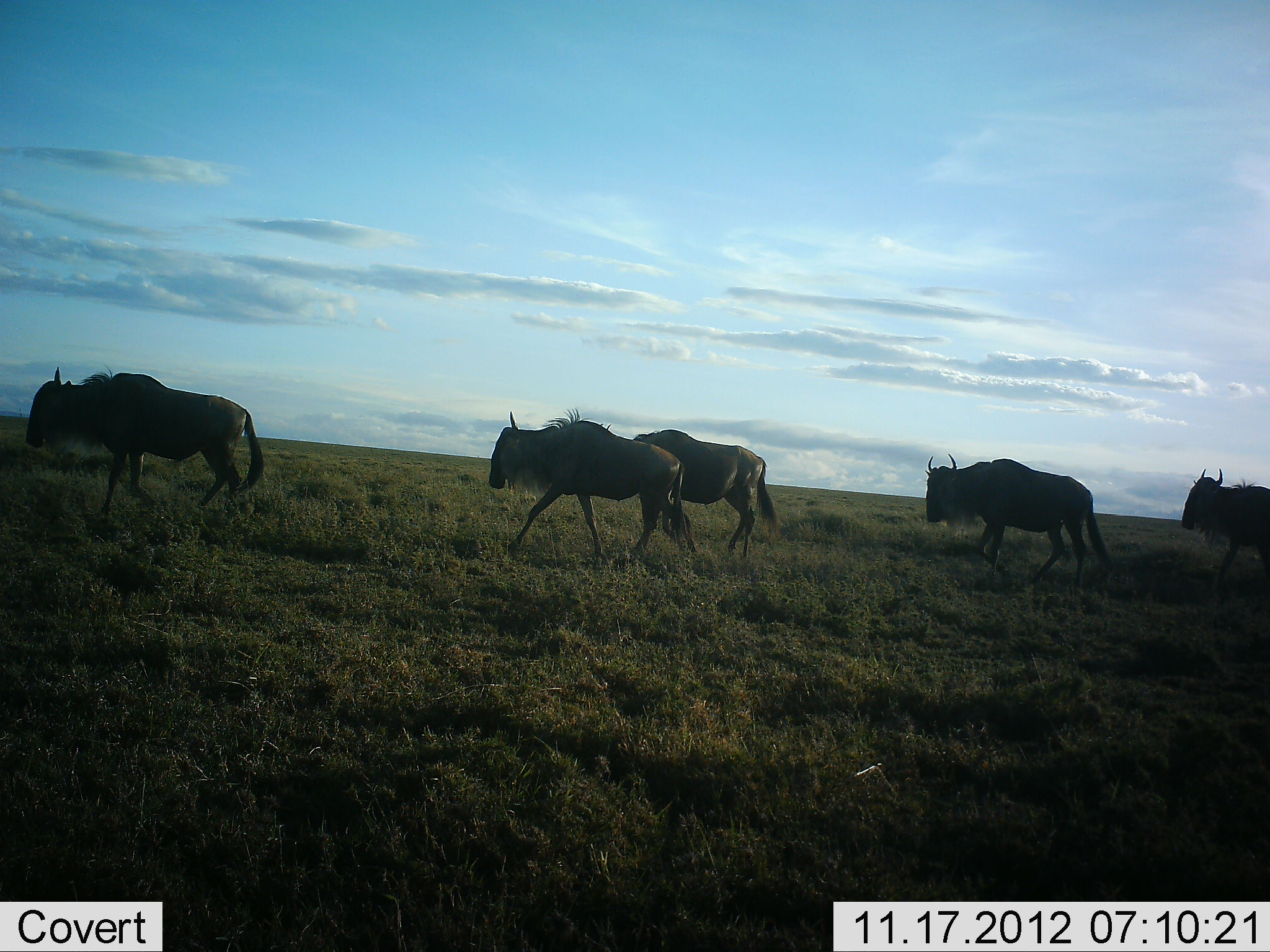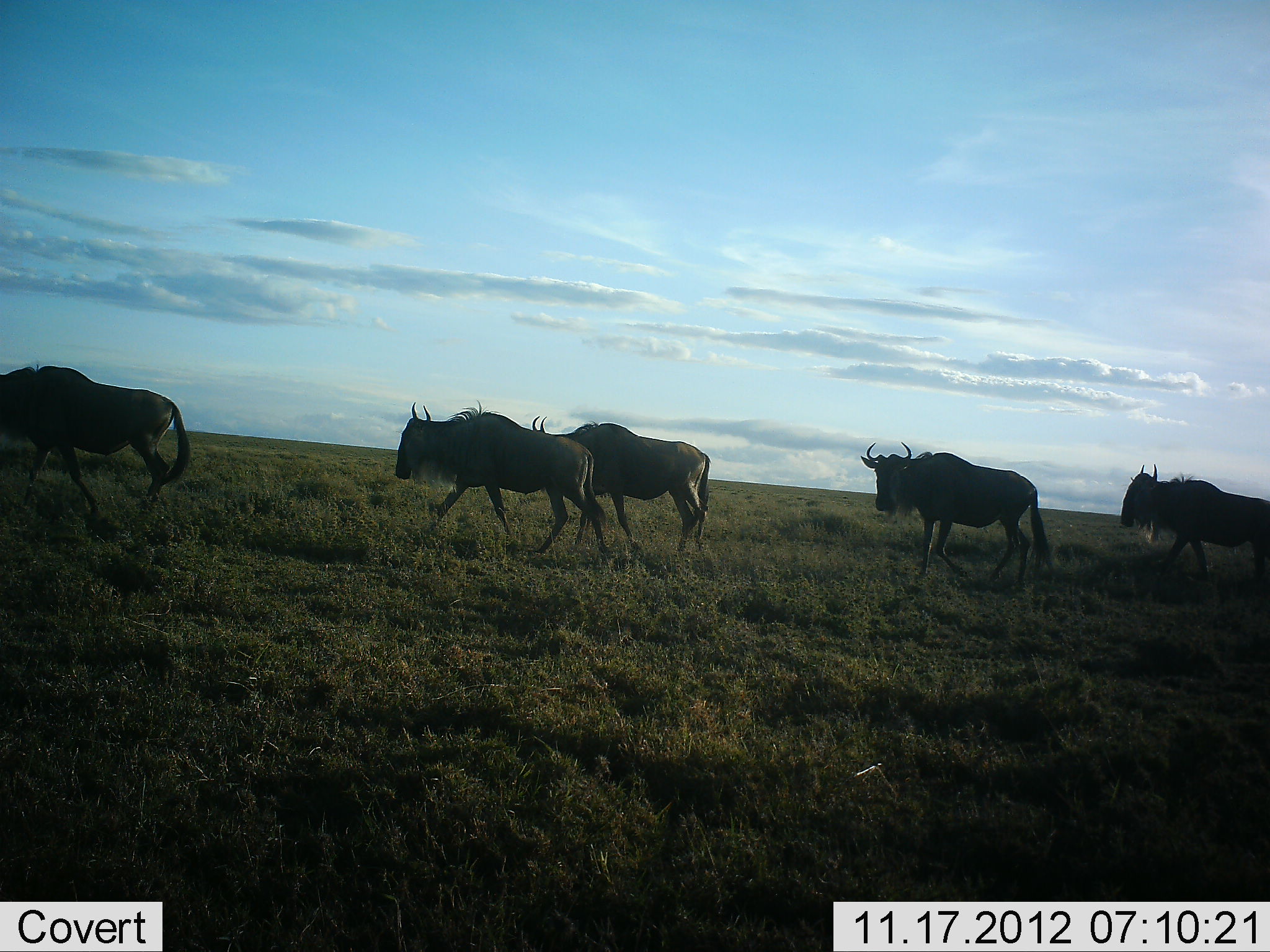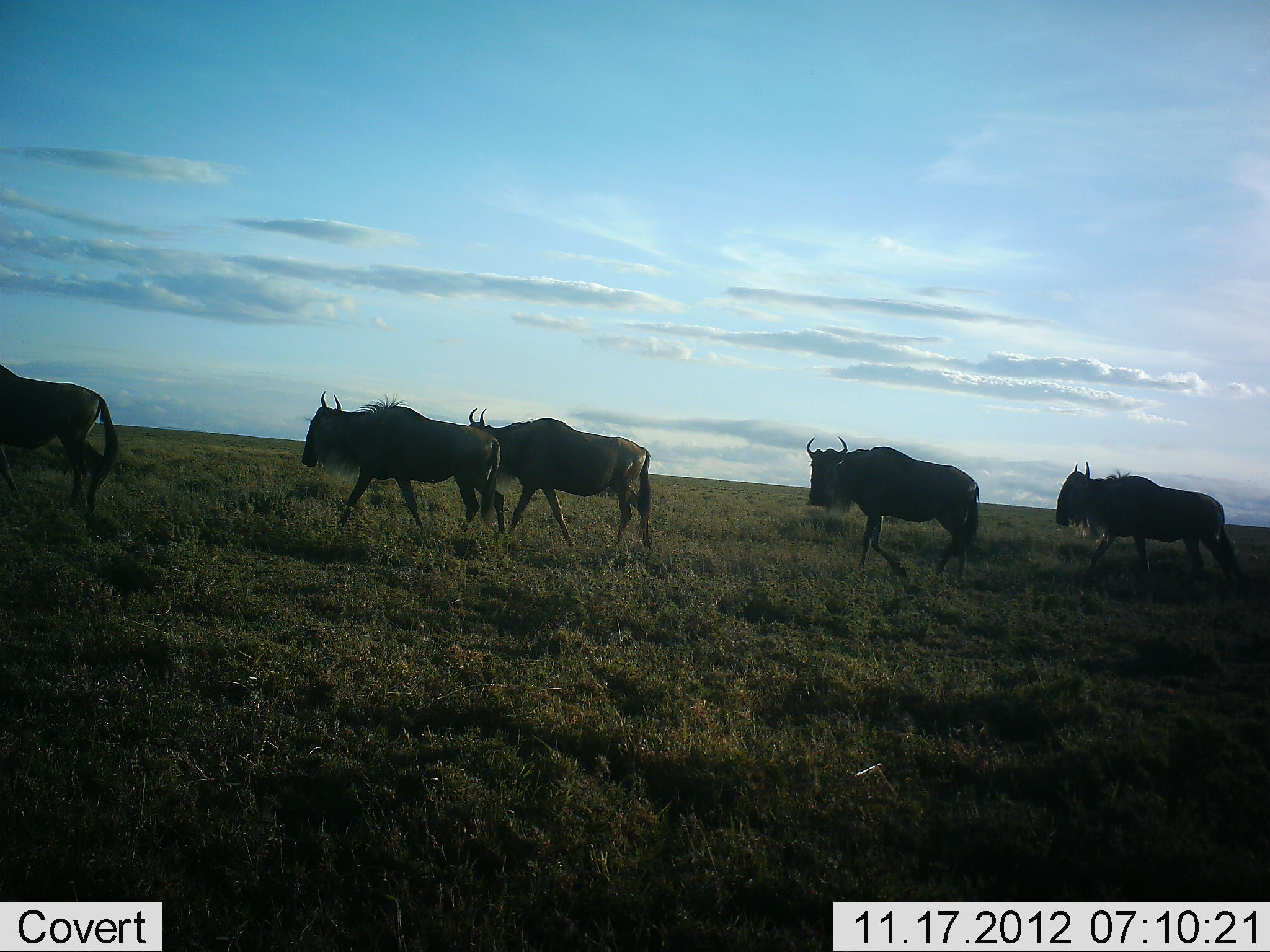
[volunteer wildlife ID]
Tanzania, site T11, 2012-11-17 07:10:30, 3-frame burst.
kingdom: Animalia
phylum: Chordata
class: Mammalia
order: Artiodactyla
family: Bovidae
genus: Connochaetes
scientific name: Connochaetes taurinus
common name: blue wildebeest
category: wildebeest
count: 5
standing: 0%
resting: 0%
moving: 100%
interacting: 0%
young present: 0%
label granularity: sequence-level